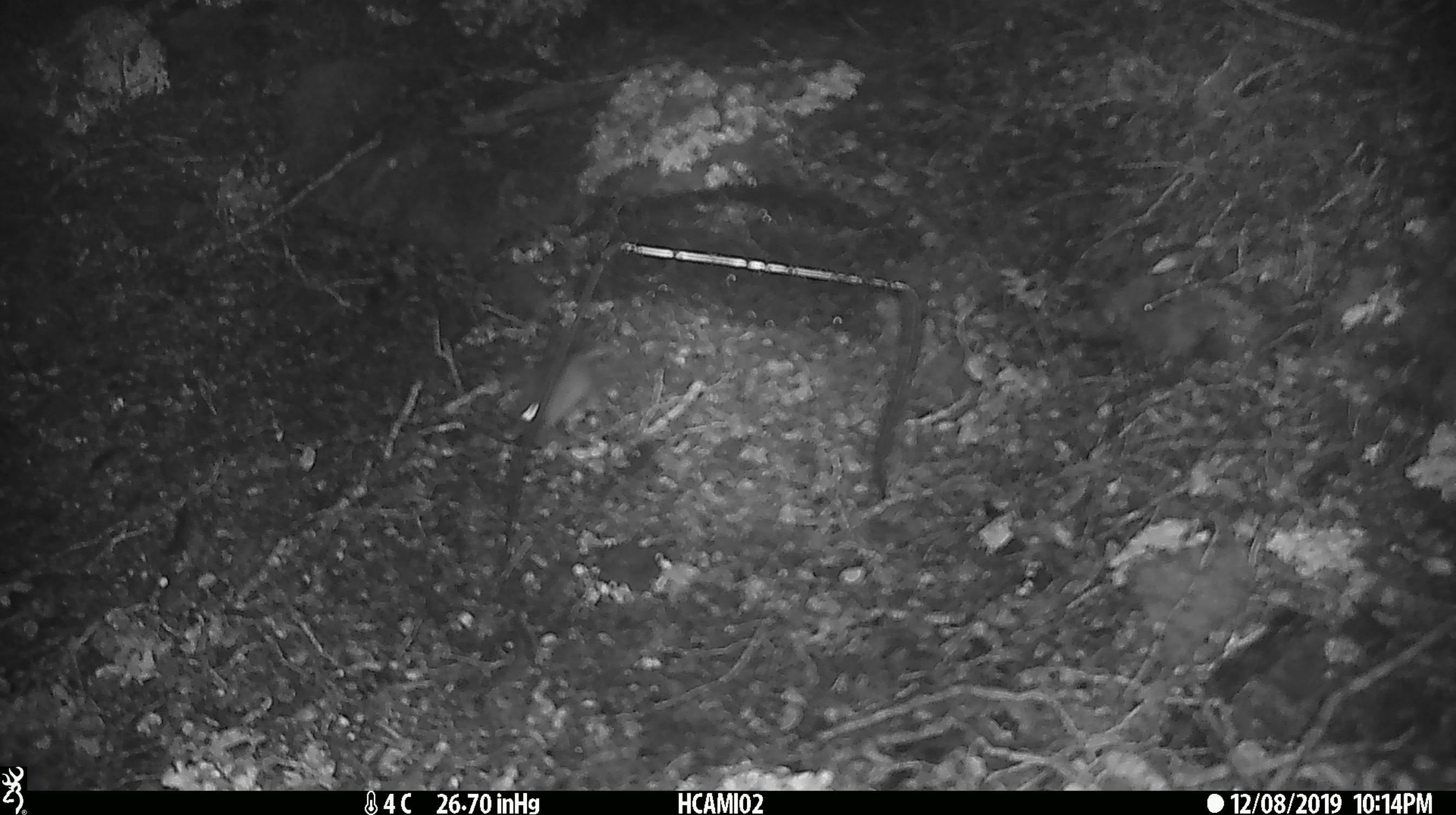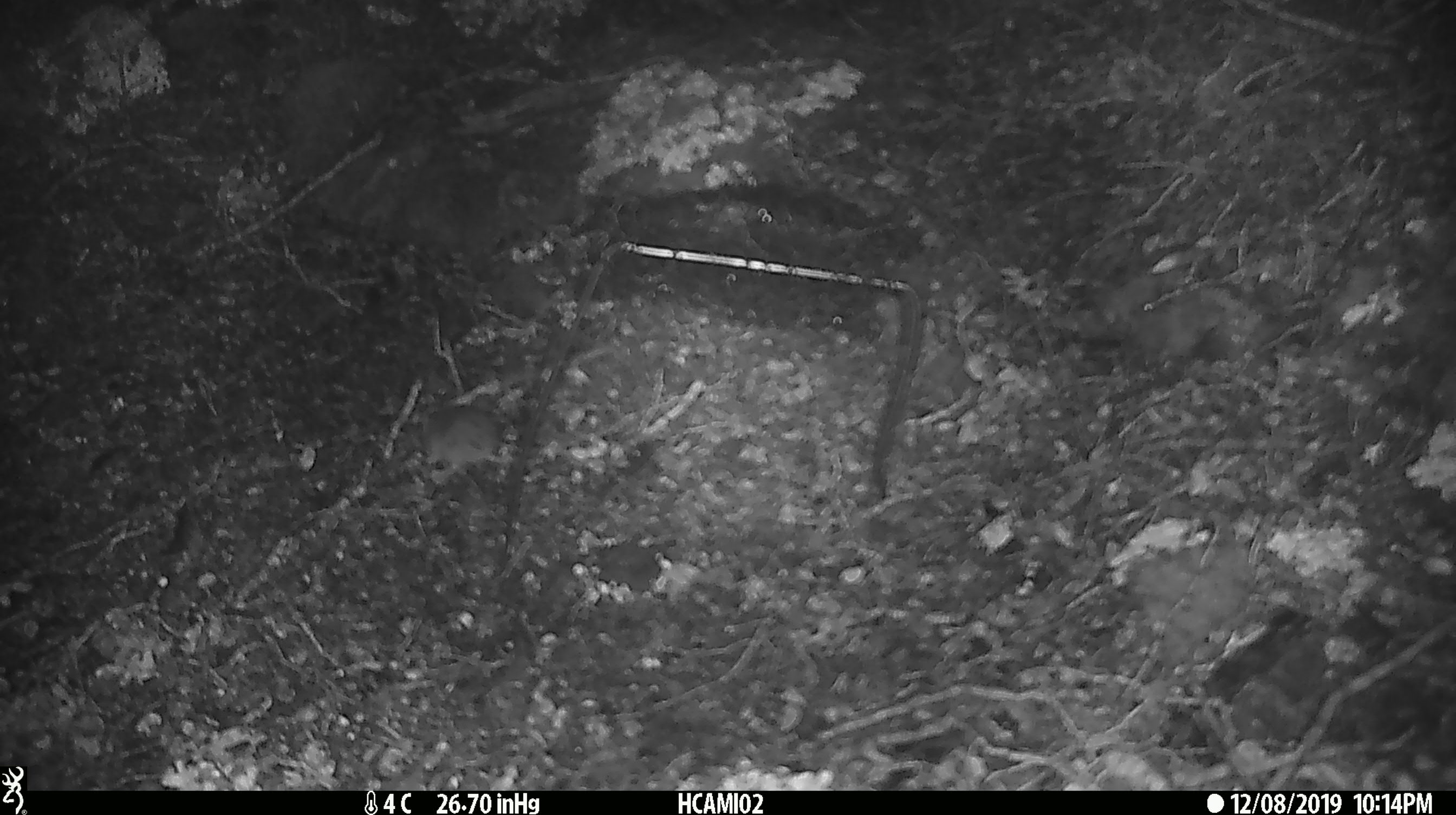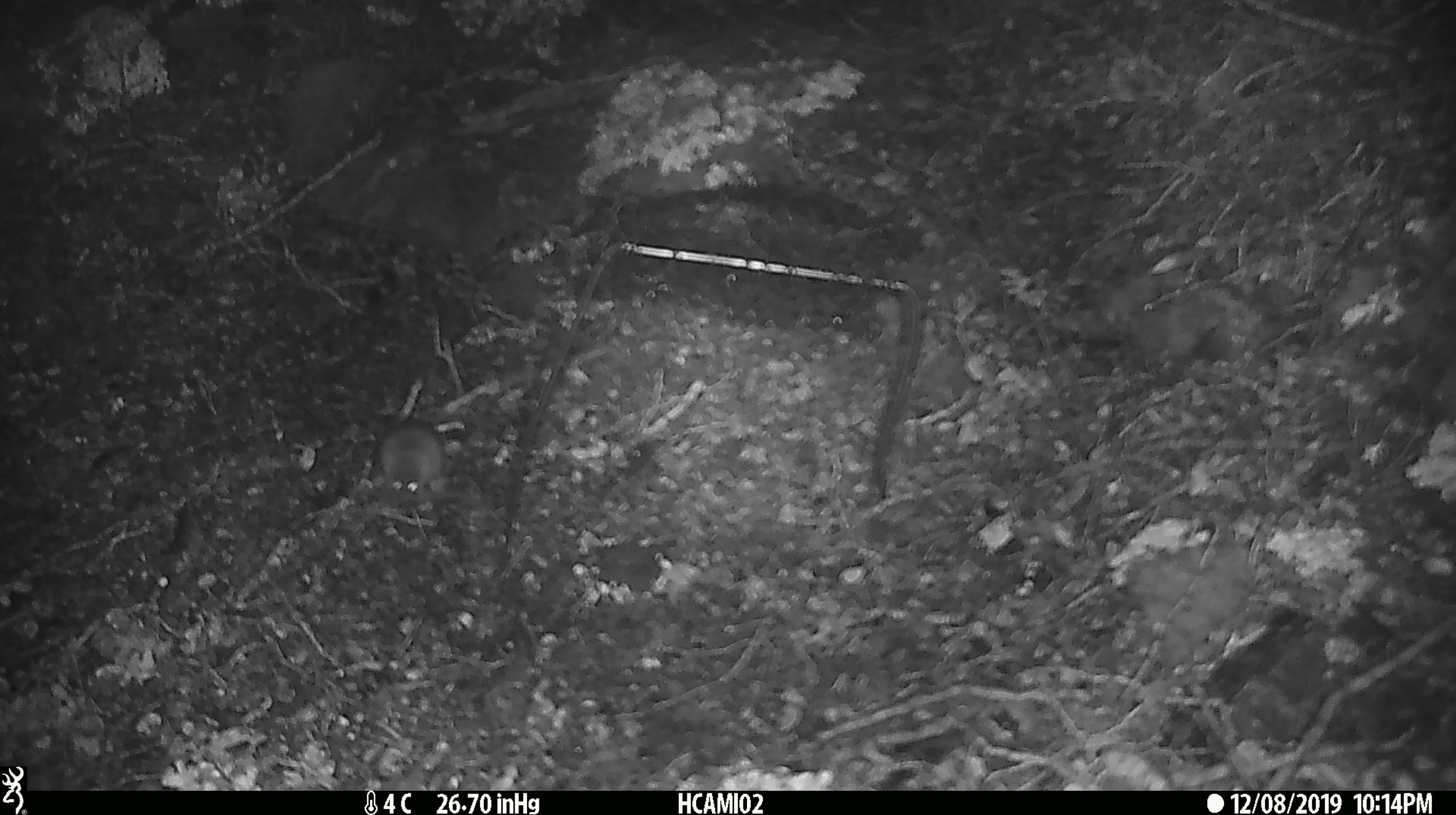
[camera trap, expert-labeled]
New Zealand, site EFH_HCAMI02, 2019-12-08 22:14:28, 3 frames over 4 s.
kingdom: Animalia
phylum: Chordata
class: Mammalia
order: Rodentia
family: Muridae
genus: Mus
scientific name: Mus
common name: mouse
Mouse (Mus).